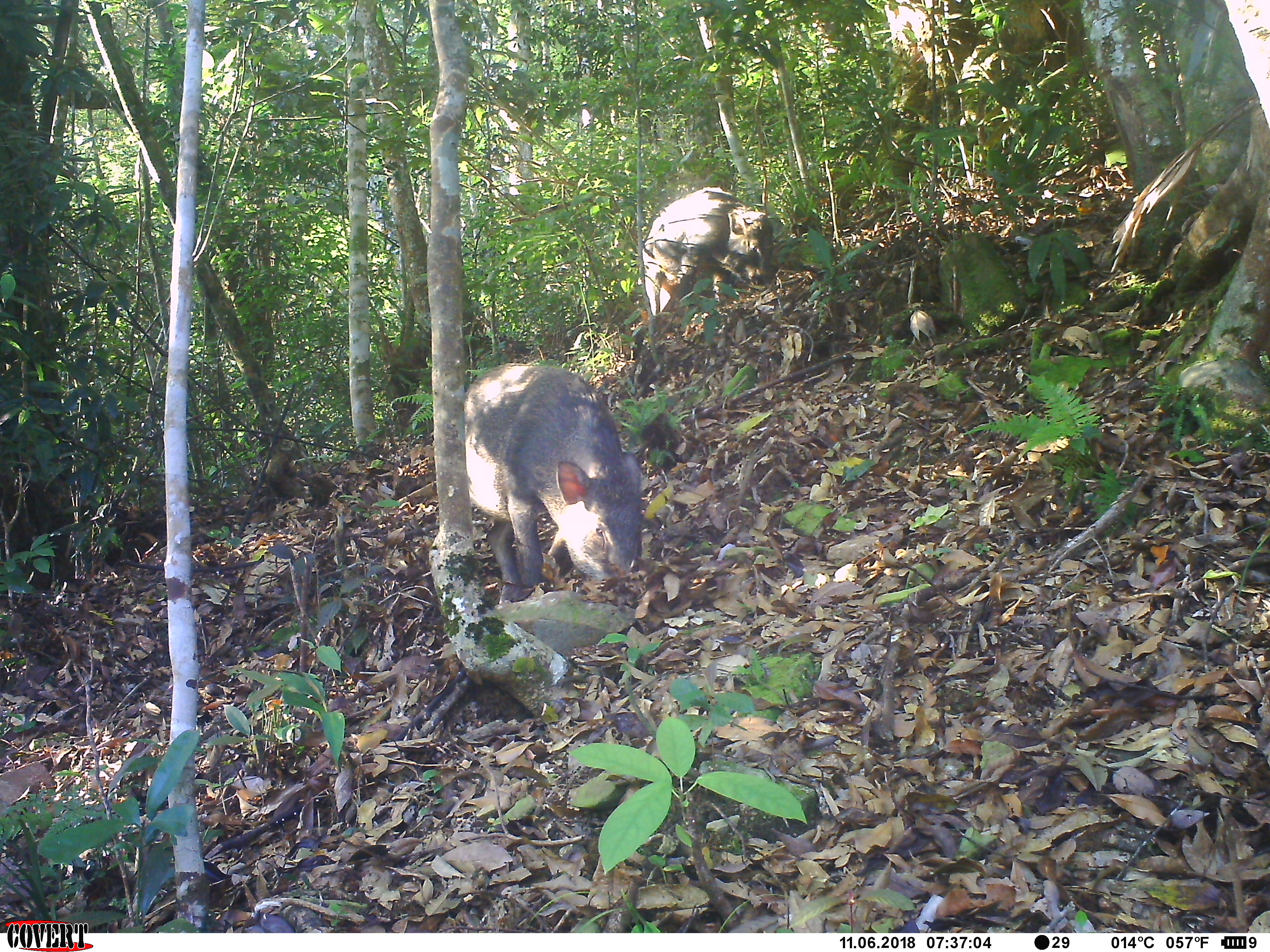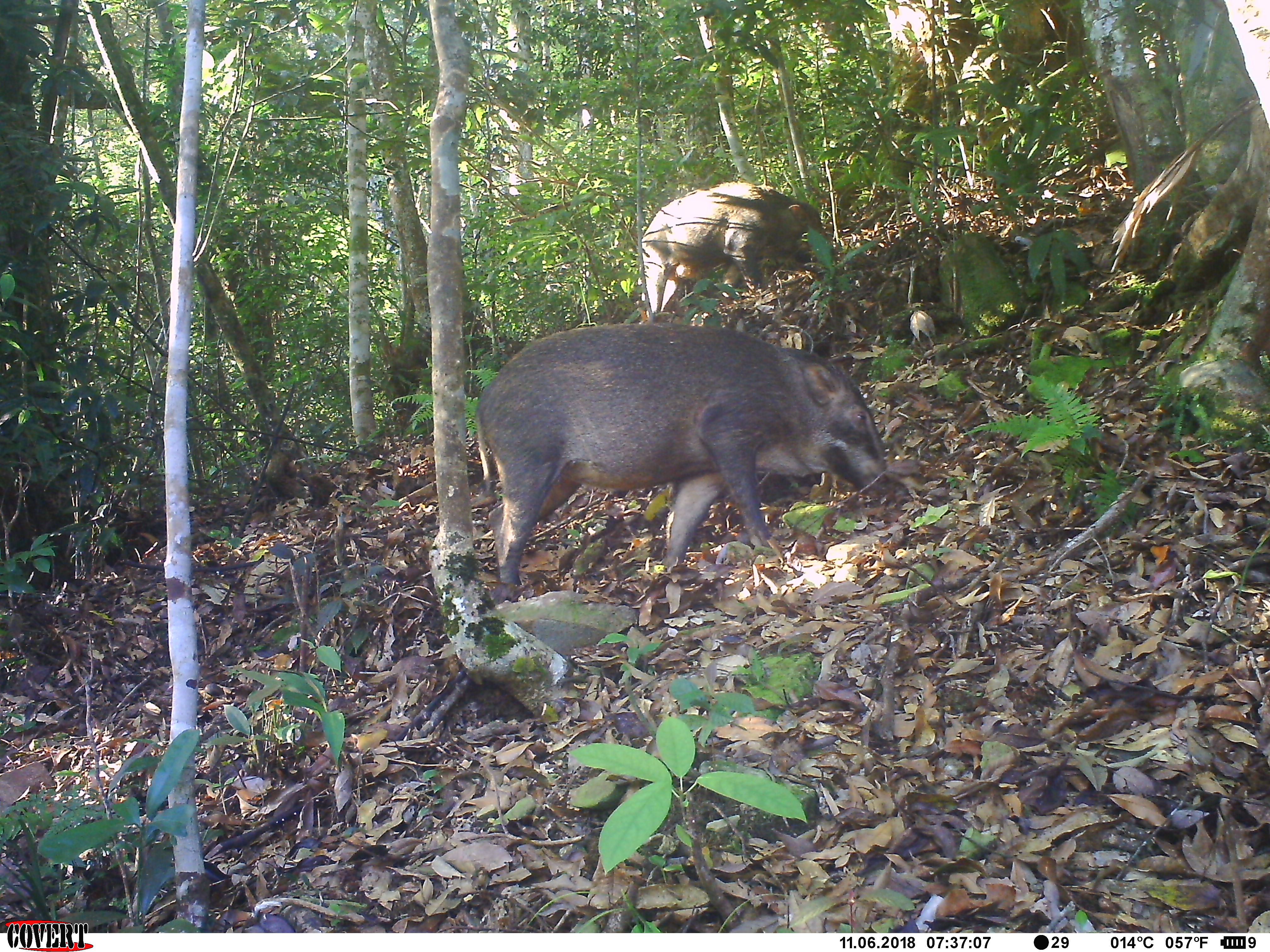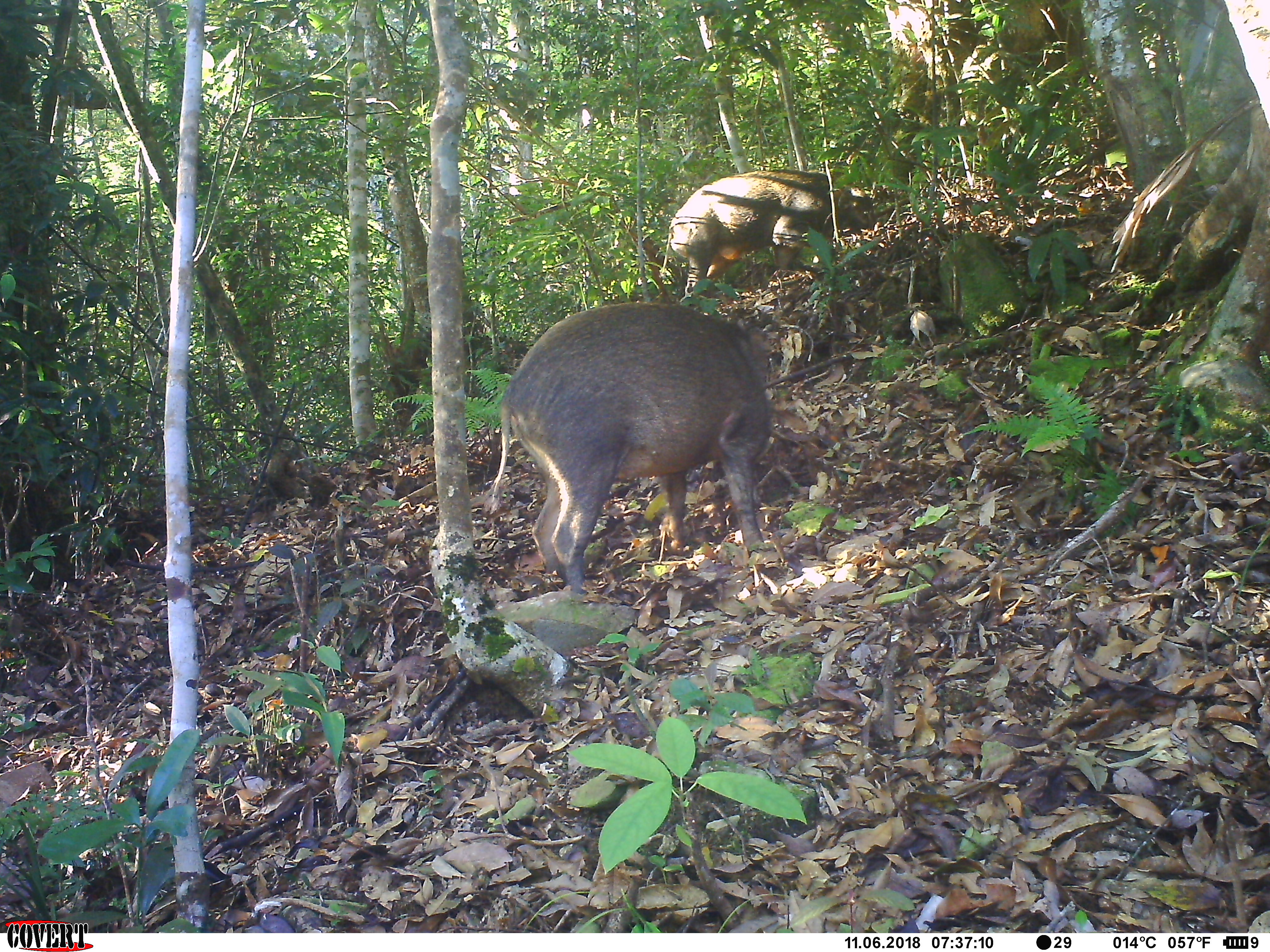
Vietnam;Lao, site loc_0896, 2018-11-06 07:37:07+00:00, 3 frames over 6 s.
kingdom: Animalia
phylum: Chordata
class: Mammalia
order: Artiodactyla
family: Suidae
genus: Sus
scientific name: Sus scrofa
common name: eurasian wild pig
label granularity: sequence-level